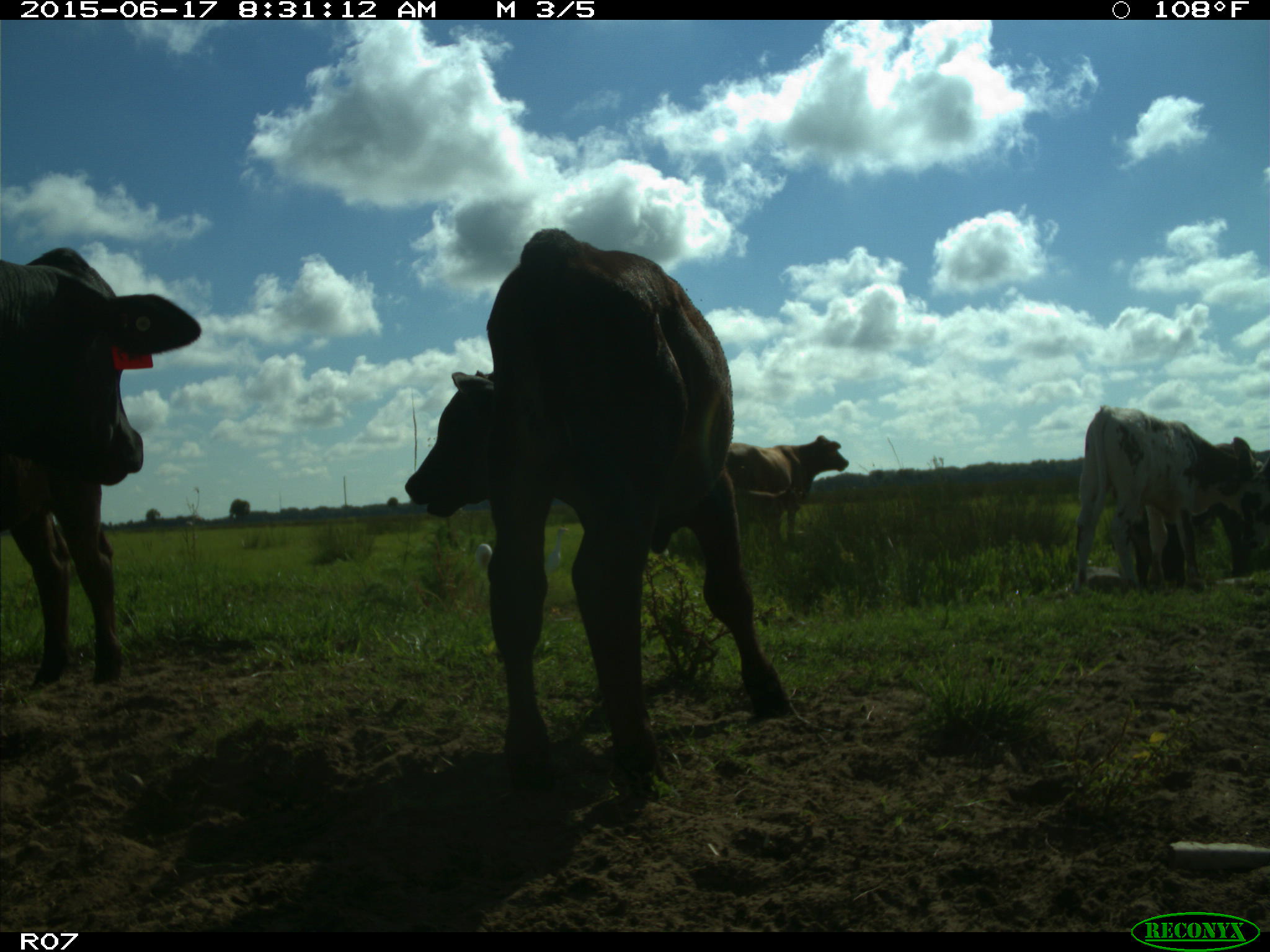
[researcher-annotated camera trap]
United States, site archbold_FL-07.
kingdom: Animalia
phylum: Chordata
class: Mammalia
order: Artiodactyla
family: Bovidae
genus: Bos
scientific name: Bos taurus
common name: domestic cow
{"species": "Bos taurus (domestic cow)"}